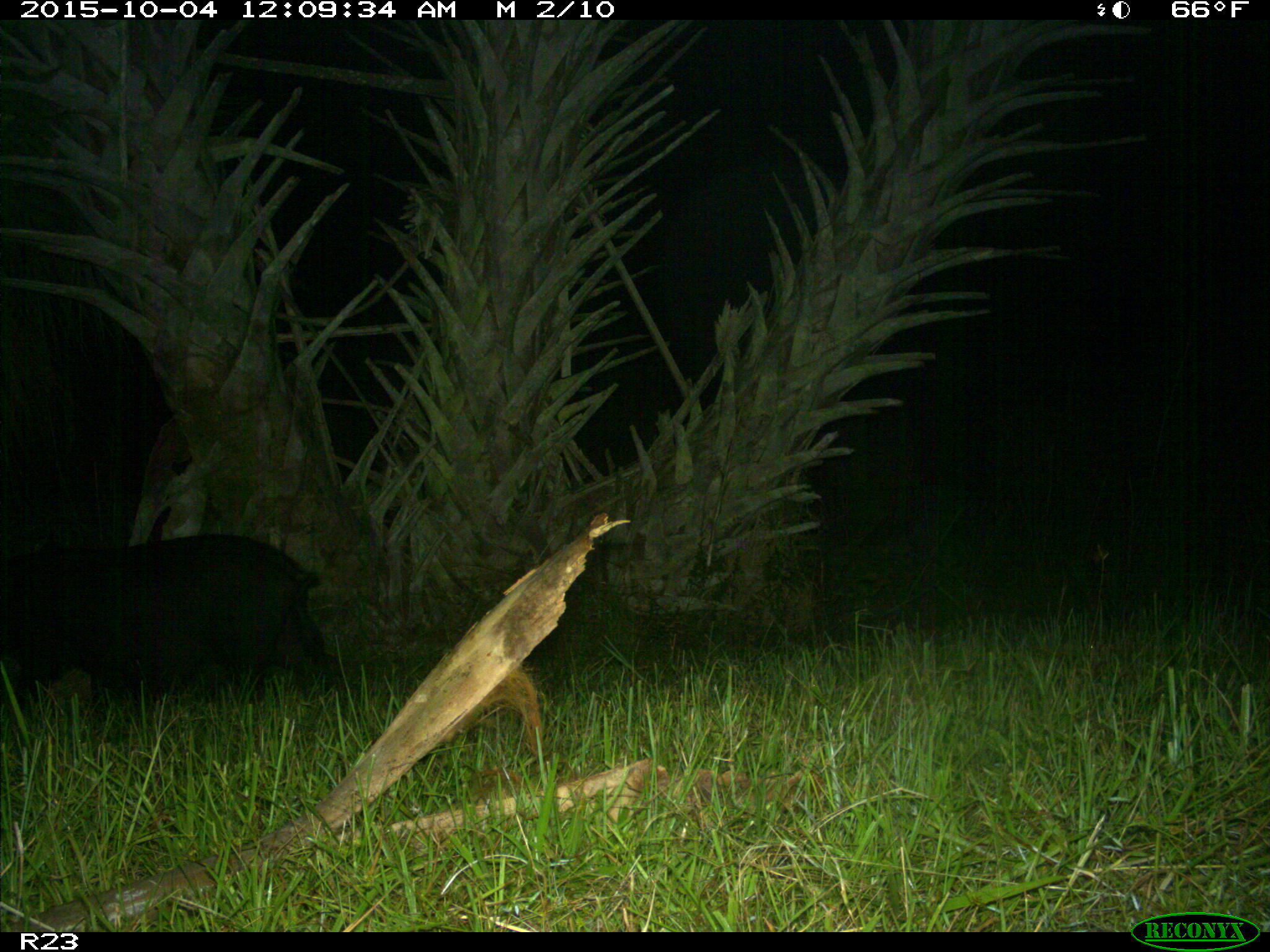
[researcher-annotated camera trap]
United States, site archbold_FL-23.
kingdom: Animalia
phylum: Chordata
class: Mammalia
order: Artiodactyla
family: Suidae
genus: Sus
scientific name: Sus scrofa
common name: wild boar